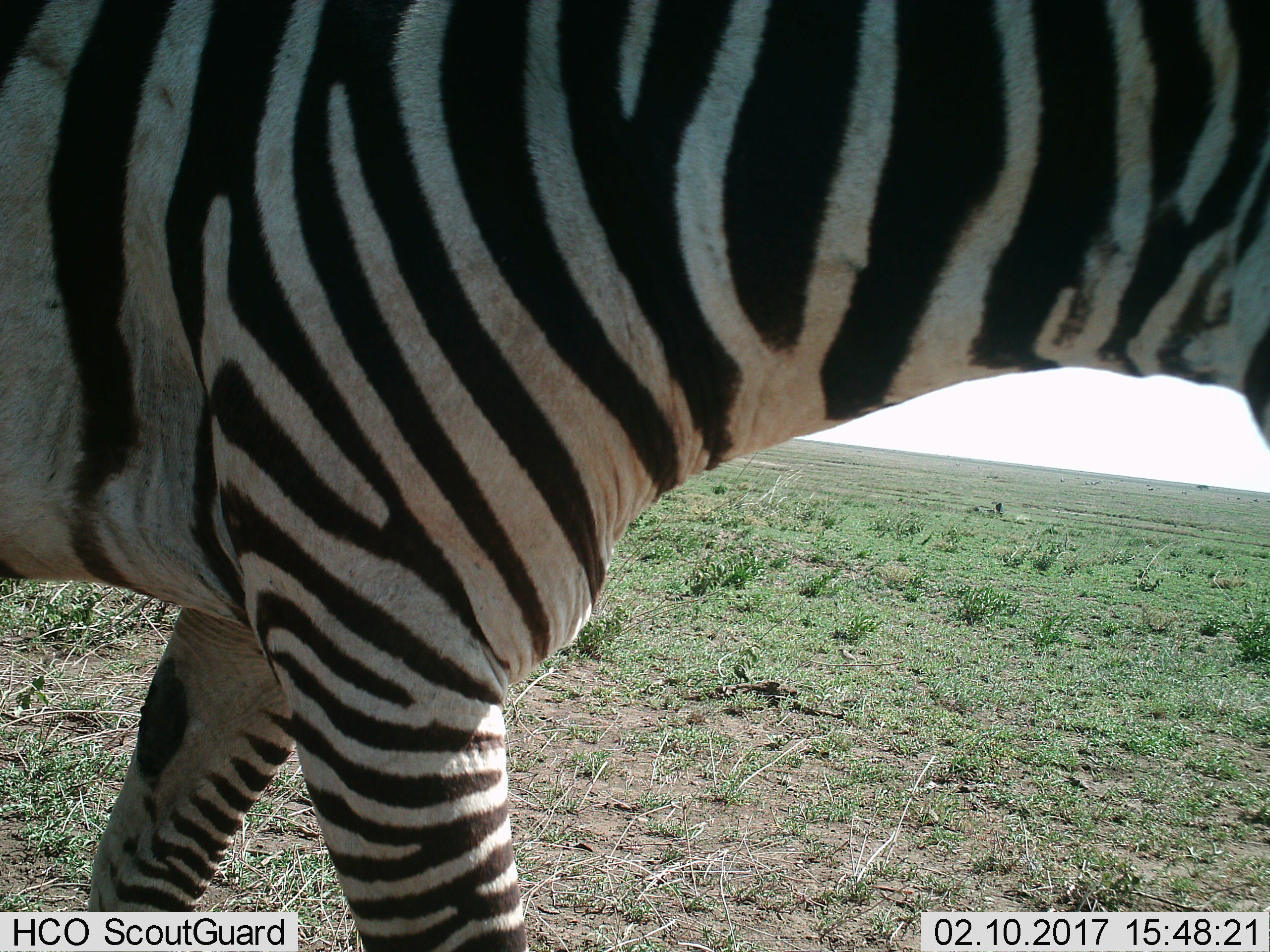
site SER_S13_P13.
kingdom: Animalia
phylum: Chordata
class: Mammalia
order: Perissodactyla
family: Equidae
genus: Equus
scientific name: Equus quagga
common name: plains zebra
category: zebraplains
Zebraplains (plains zebra) (Equus quagga), count 1. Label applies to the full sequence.